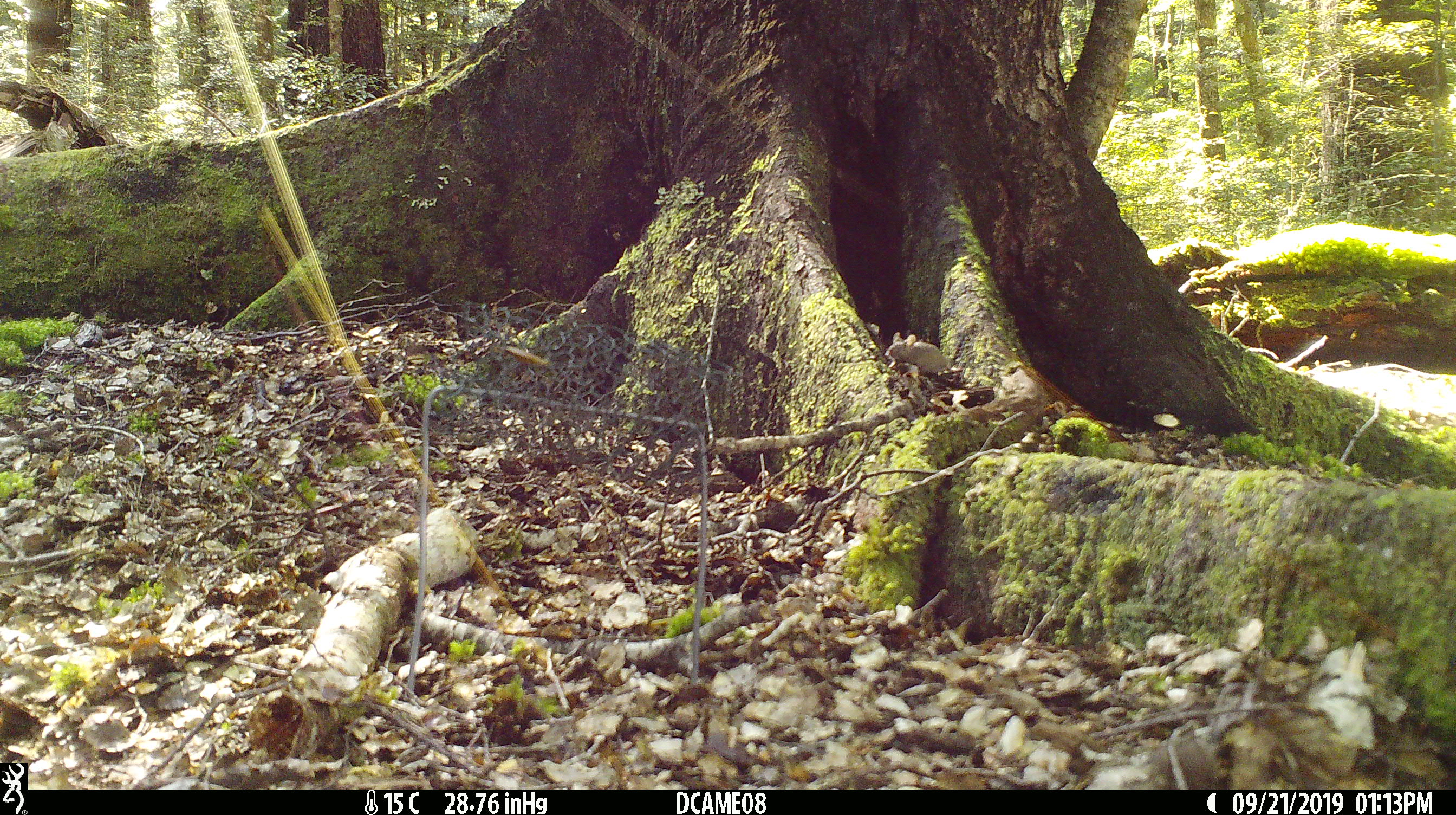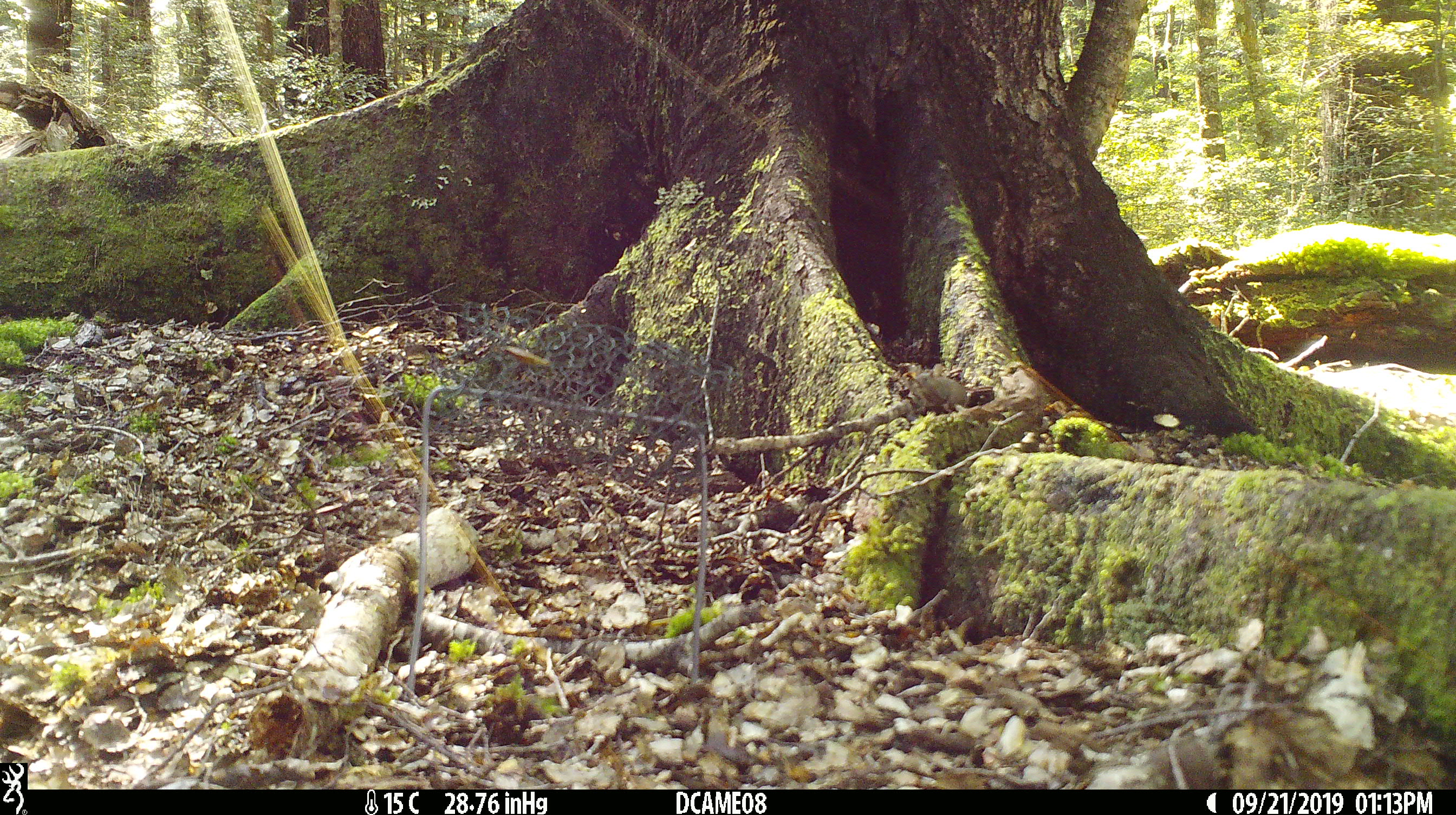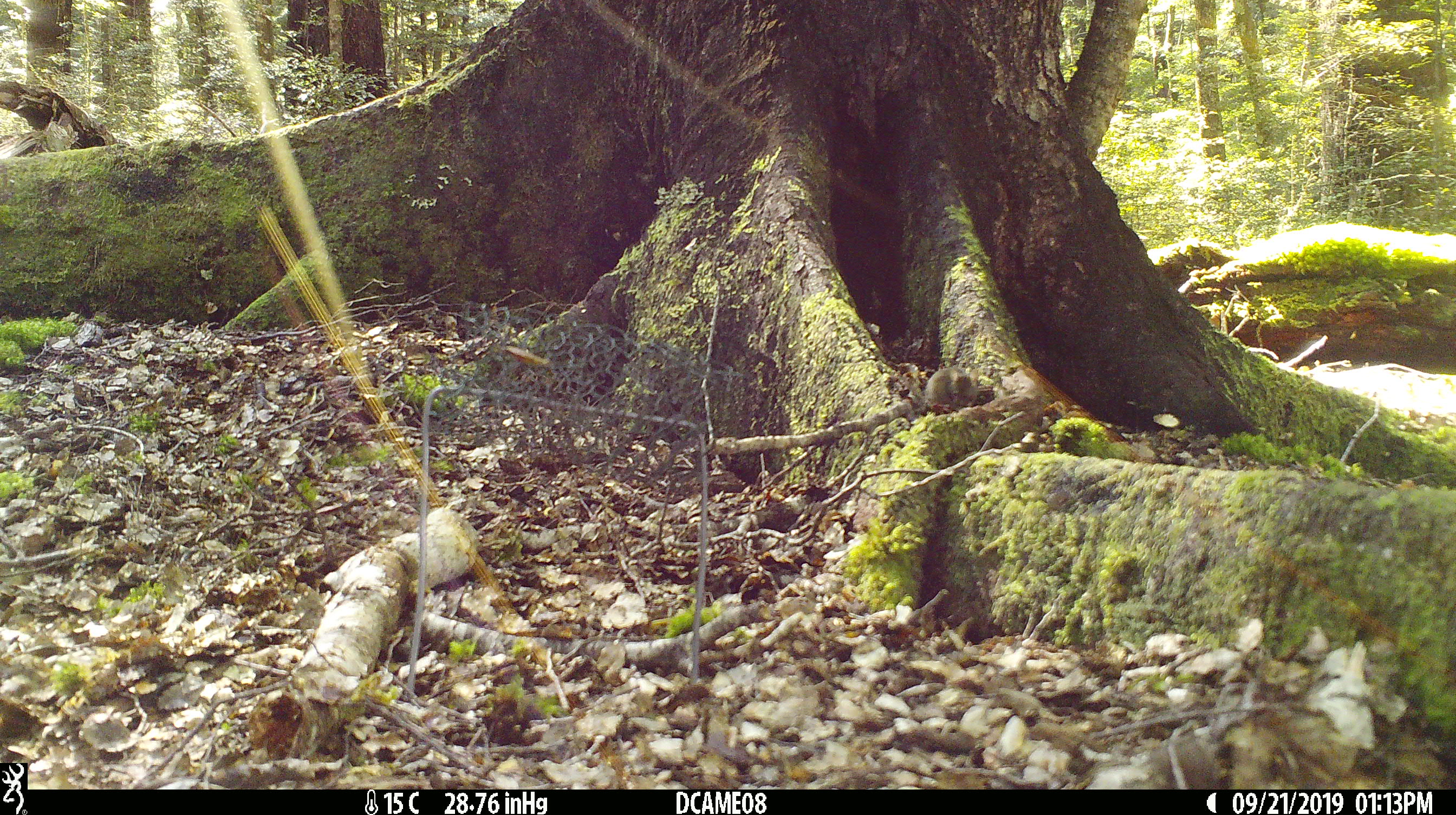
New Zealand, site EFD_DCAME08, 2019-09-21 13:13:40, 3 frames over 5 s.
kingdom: Animalia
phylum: Chordata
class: Mammalia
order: Rodentia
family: Muridae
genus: Mus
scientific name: Mus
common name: mouse